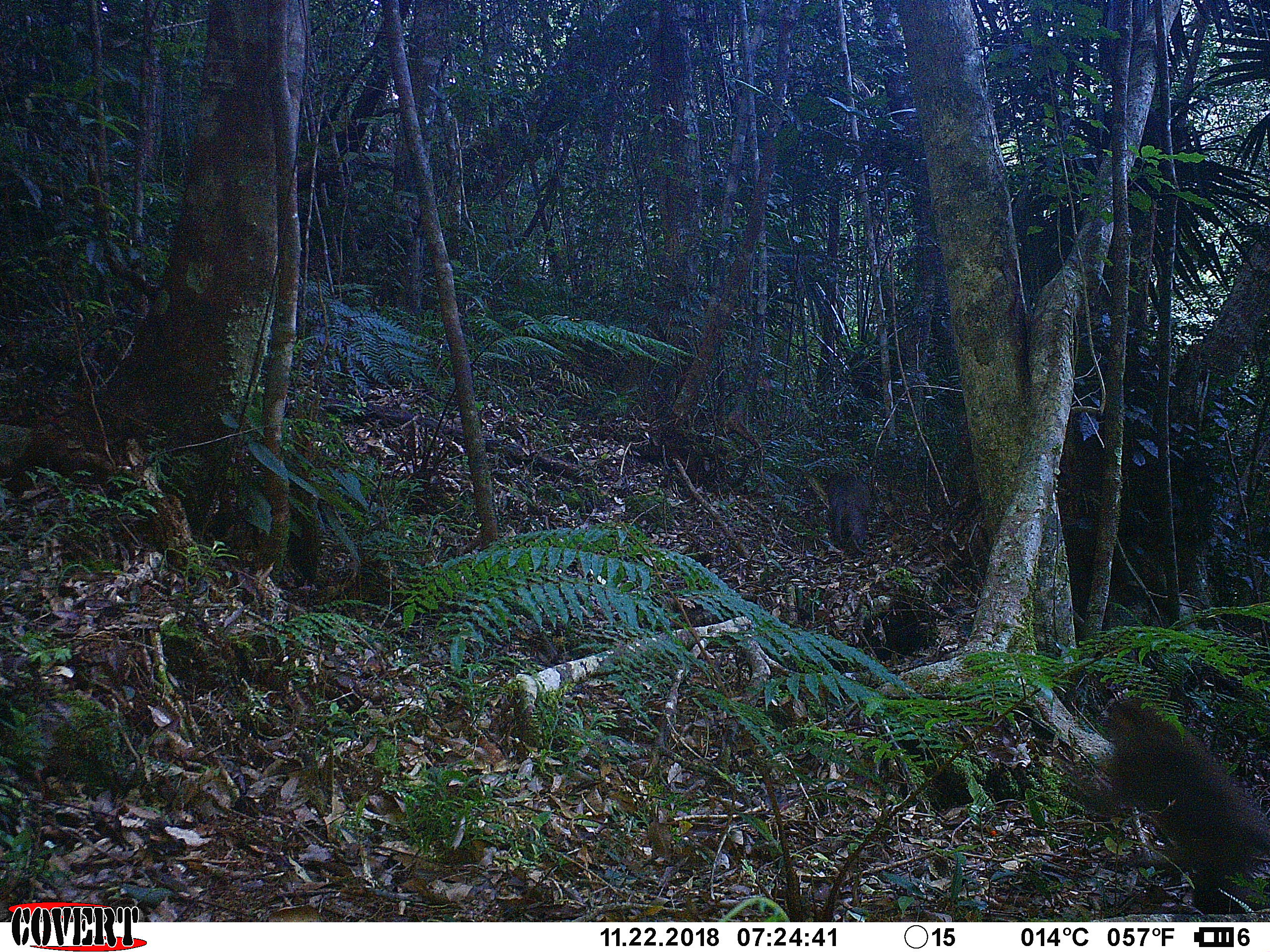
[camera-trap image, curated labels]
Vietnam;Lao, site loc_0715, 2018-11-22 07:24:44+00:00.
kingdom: Animalia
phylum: Chordata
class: Mammalia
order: Primates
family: Cercopithecidae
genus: Macaca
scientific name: Macaca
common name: macaques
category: assam or rhesus macaque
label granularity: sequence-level